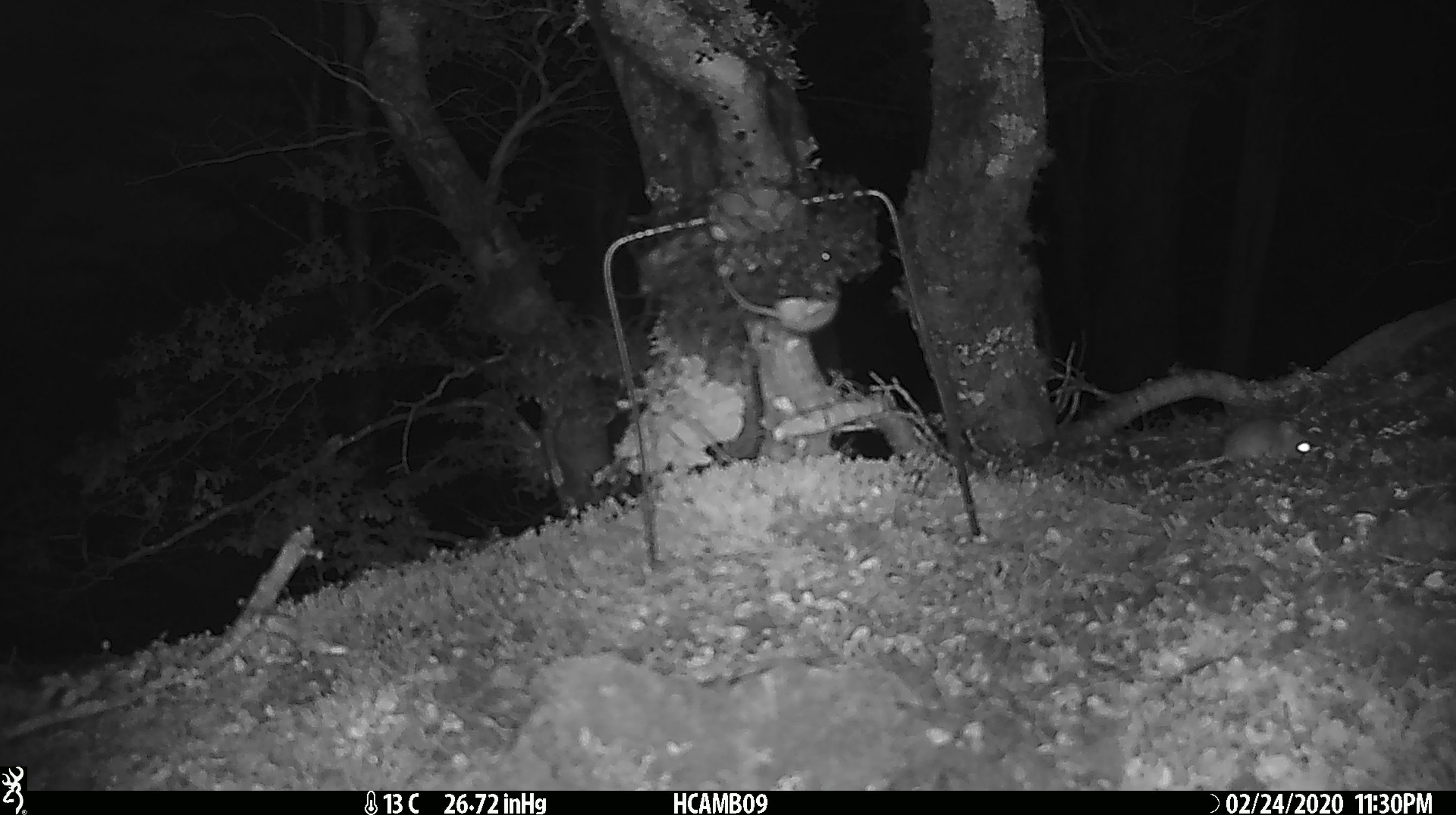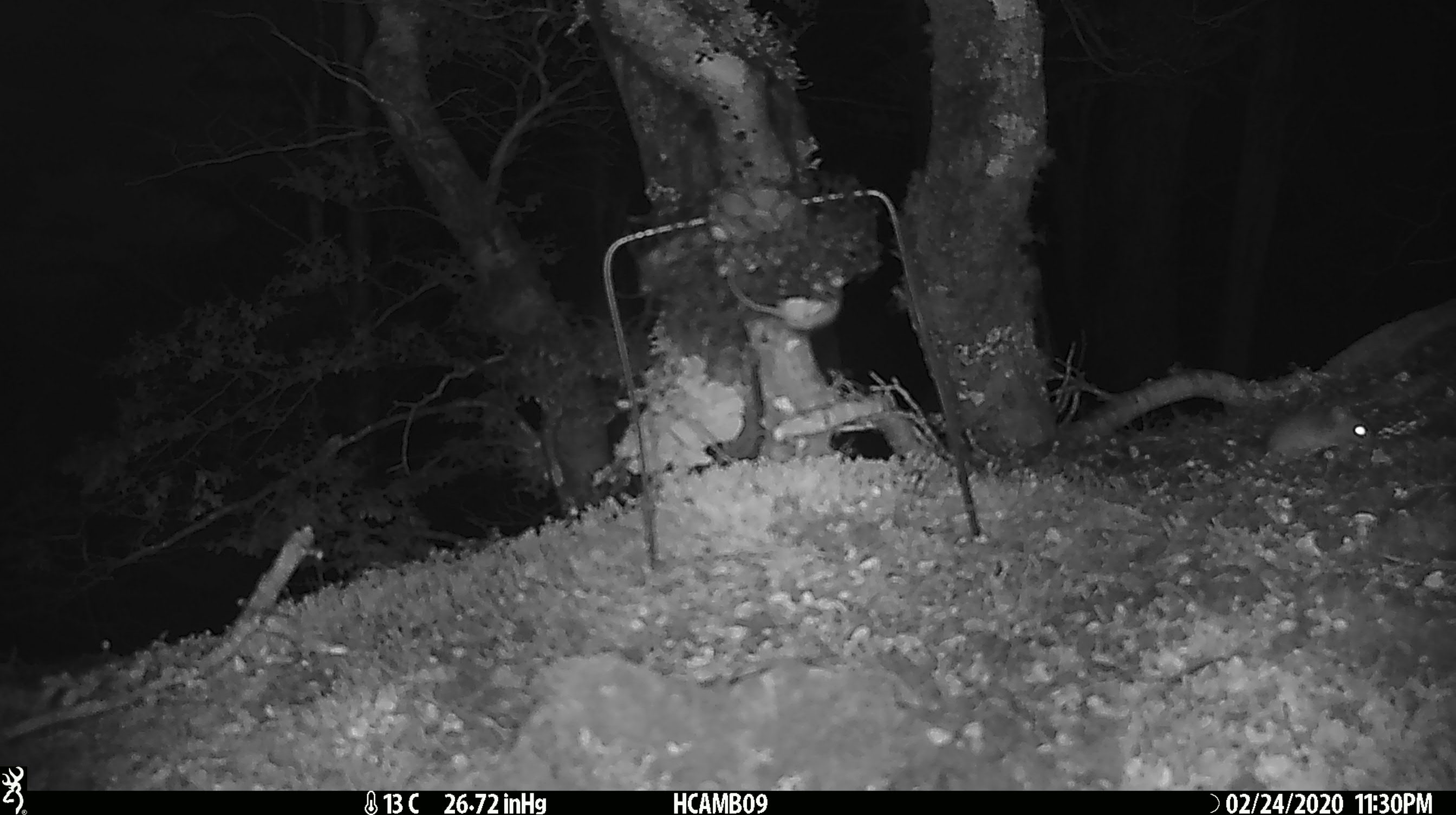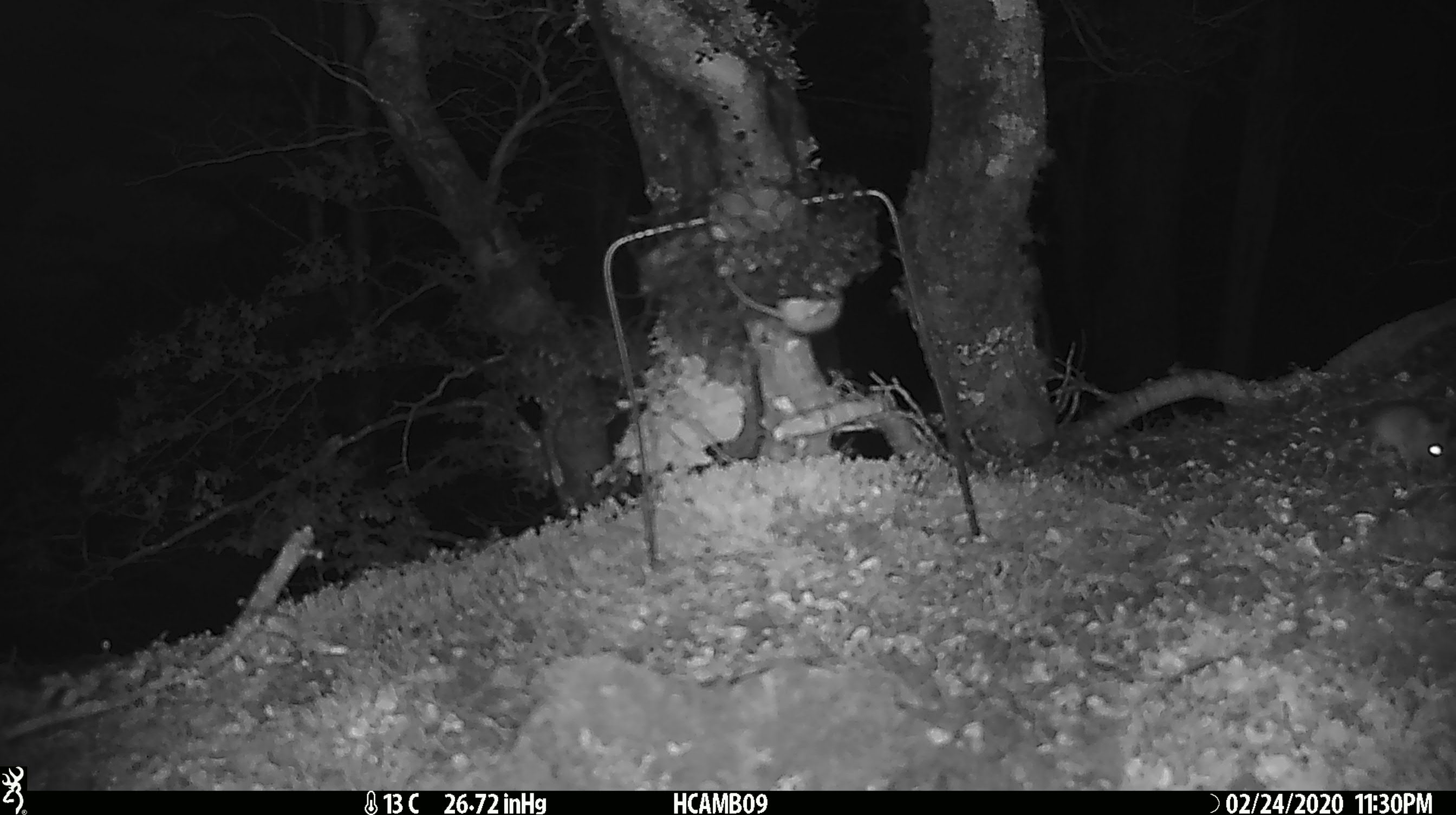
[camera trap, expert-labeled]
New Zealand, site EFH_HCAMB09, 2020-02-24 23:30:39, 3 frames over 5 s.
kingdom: Animalia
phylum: Chordata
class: Mammalia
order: Rodentia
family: Muridae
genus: Mus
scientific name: Mus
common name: mouse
Mouse (Mus).